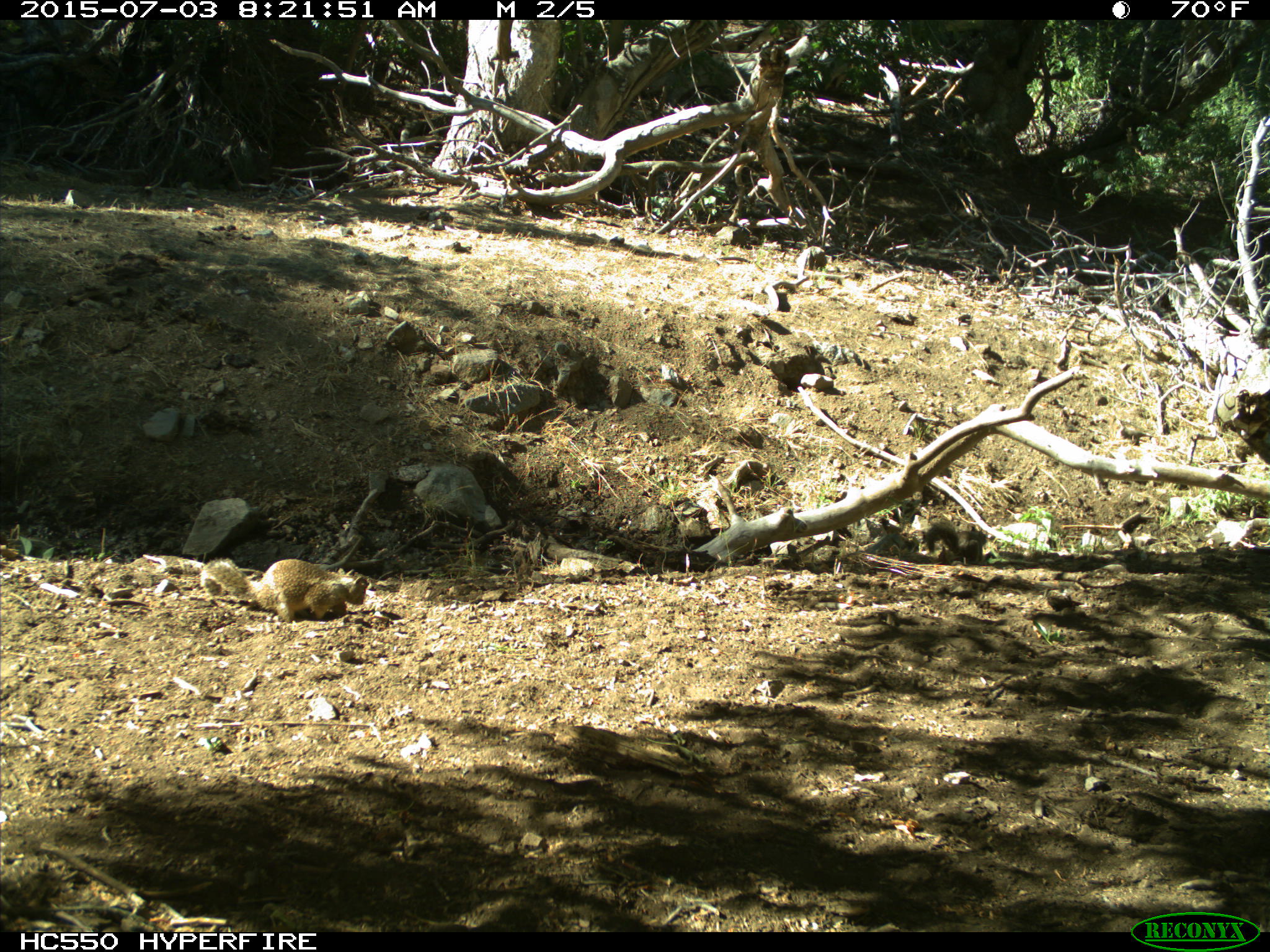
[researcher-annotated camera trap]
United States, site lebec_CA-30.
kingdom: Animalia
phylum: Chordata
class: Mammalia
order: Rodentia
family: Sciuridae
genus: Otospermophilus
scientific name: Otospermophilus beecheyi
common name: california ground squirrel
Otospermophilus beecheyi (california ground squirrel).